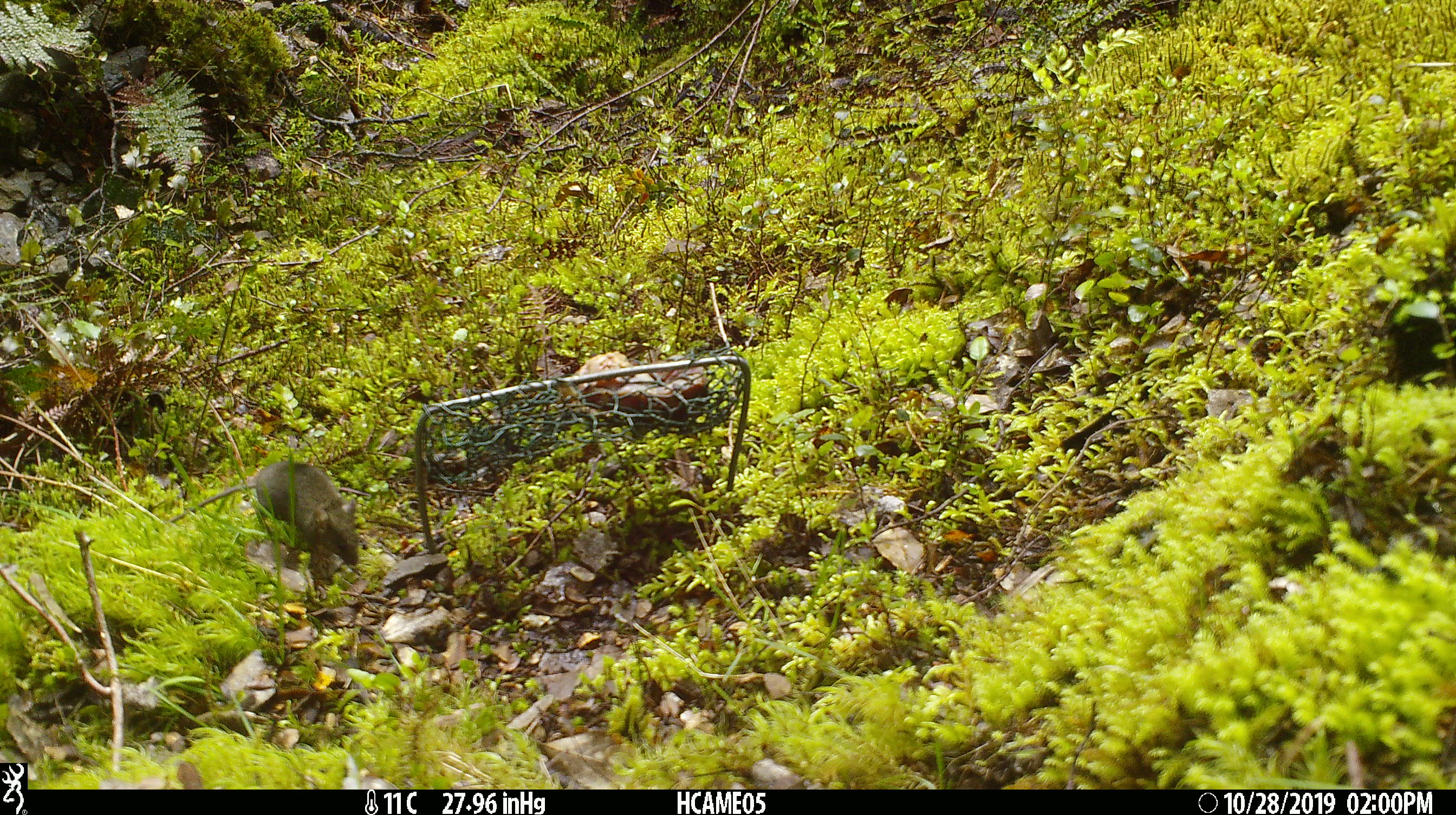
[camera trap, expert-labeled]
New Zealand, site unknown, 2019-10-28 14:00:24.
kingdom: Animalia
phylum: Chordata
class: Mammalia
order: Rodentia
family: Muridae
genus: Mus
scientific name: Mus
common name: mouse